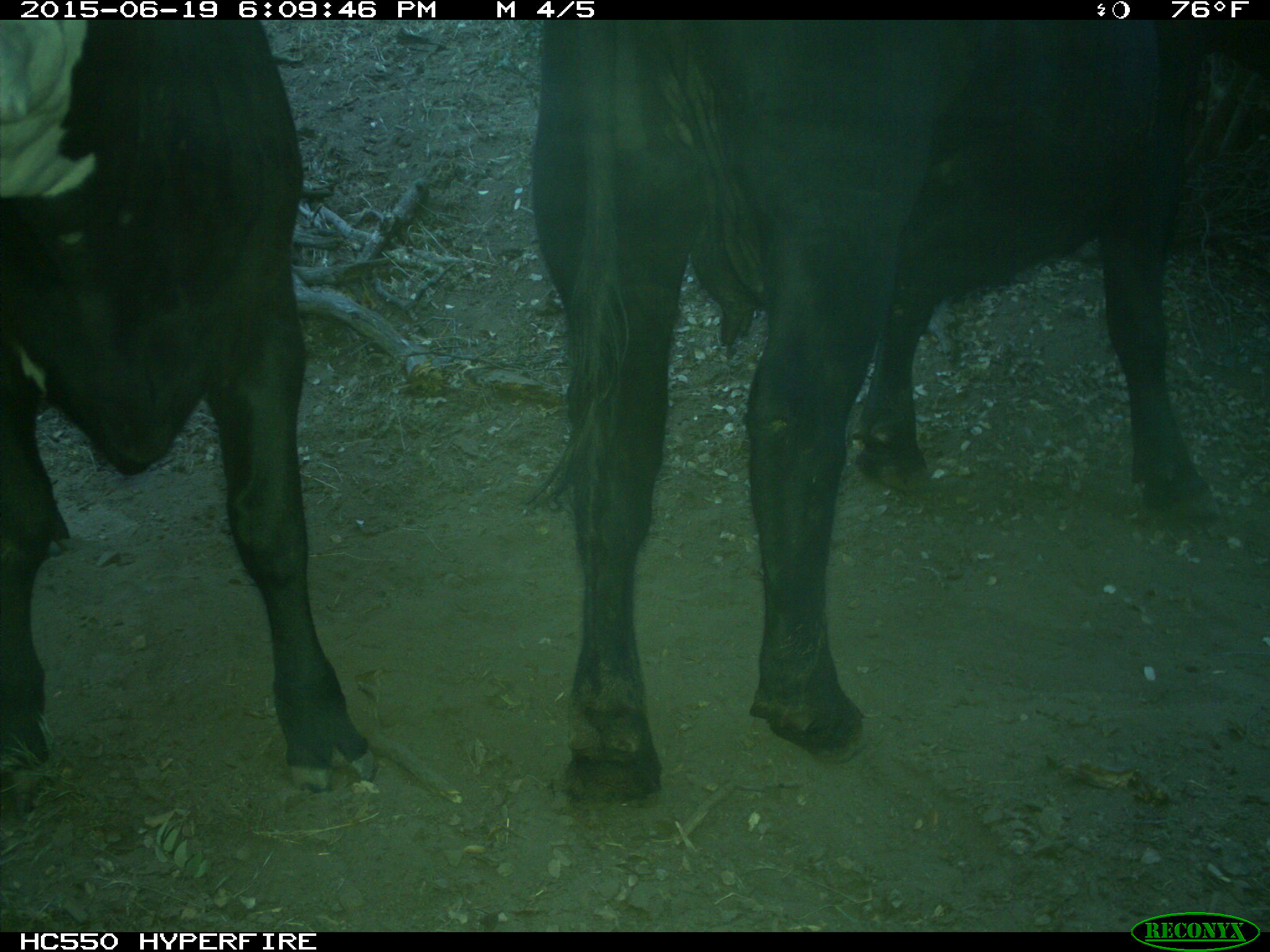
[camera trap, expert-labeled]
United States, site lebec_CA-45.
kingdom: Animalia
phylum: Chordata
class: Mammalia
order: Artiodactyla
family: Bovidae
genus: Bos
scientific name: Bos taurus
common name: domestic cow